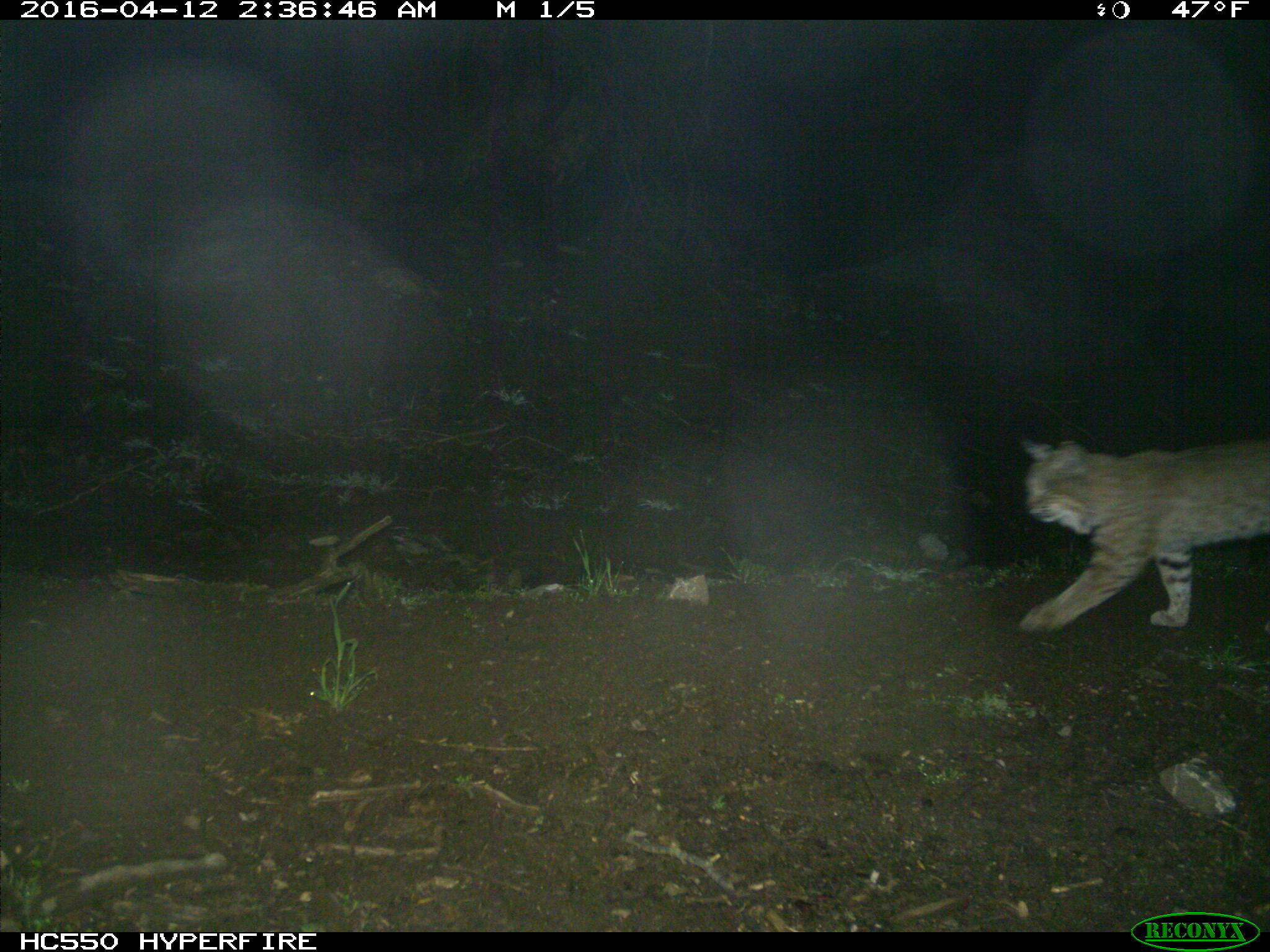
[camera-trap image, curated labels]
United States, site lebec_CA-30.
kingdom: Animalia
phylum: Chordata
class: Mammalia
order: Carnivora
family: Felidae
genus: Lynx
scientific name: Lynx rufus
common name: bobcat